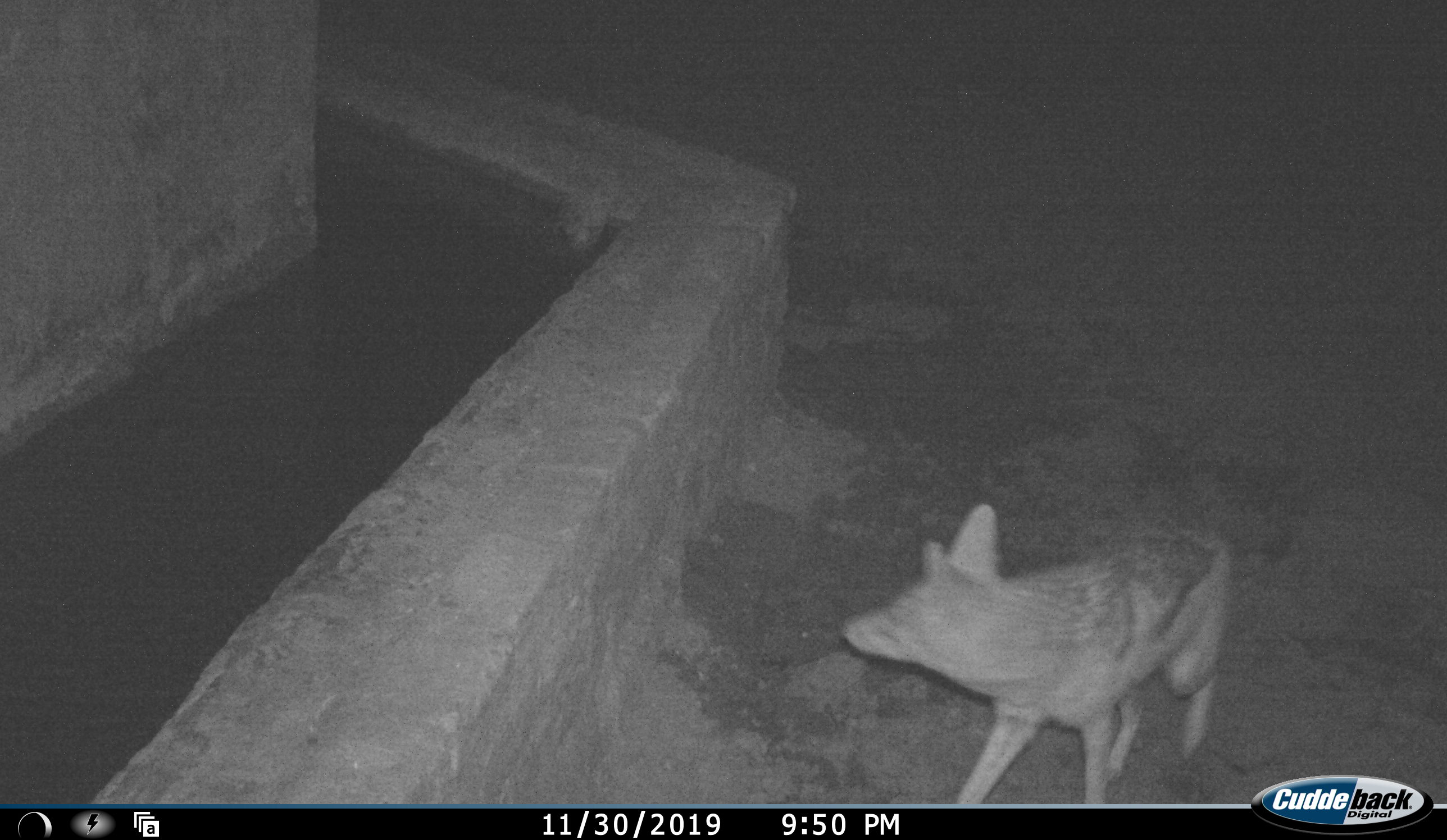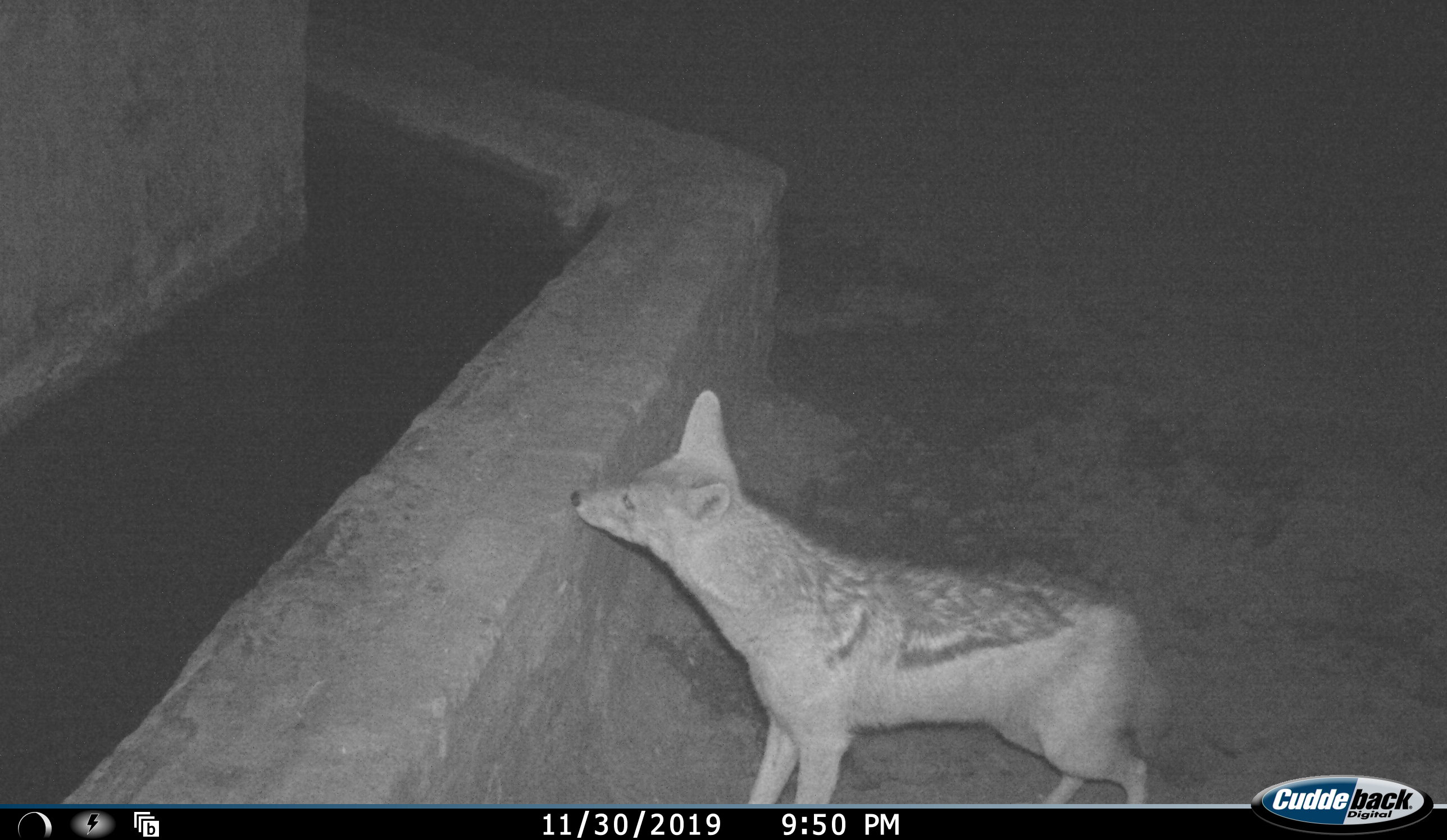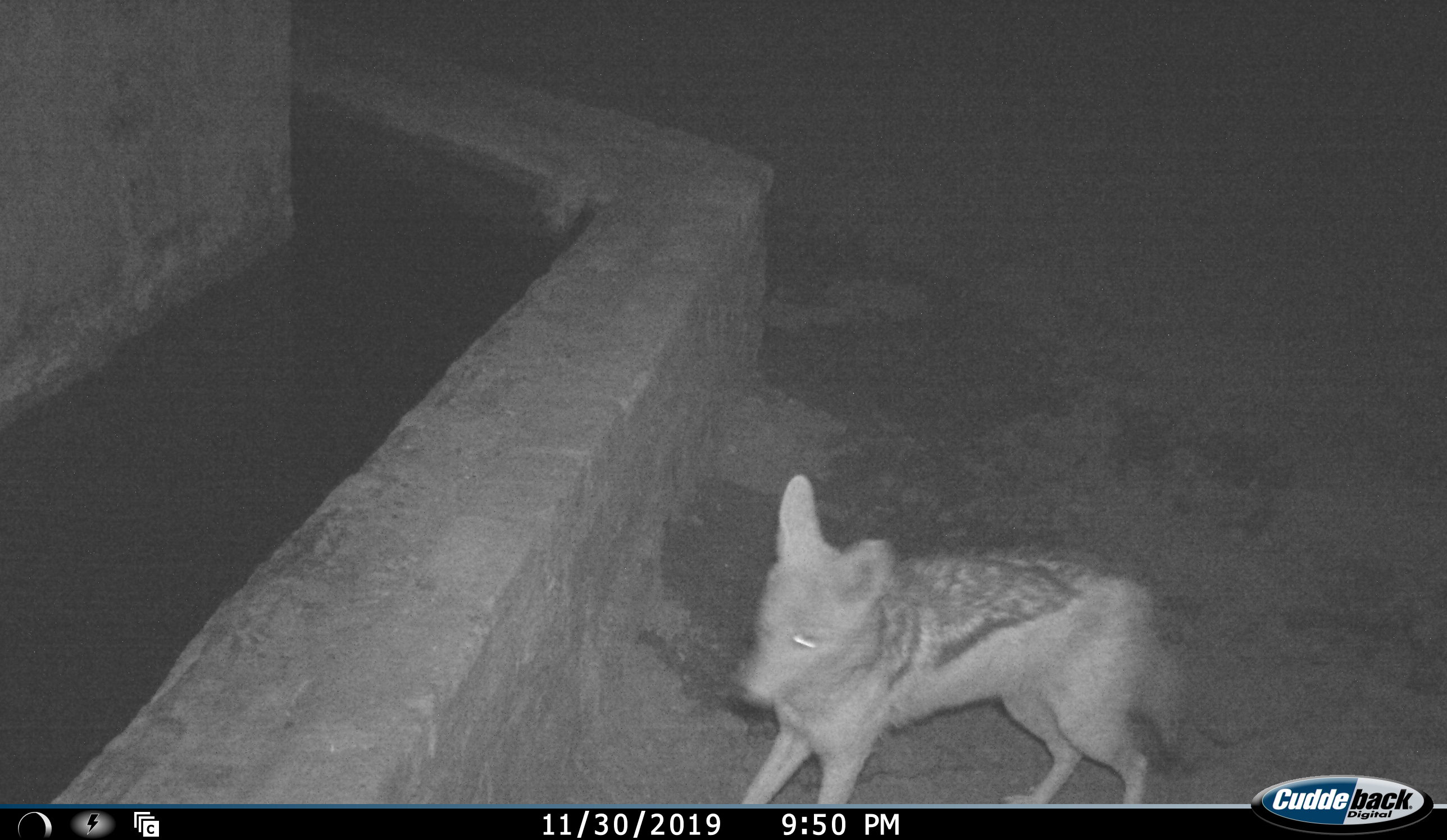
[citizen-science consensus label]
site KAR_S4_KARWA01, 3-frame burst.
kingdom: Animalia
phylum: Chordata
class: Mammalia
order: Carnivora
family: Canidae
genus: Lupulella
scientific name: Lupulella mesomelas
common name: black-backed jackal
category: jackalblackbacked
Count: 1.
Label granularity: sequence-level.